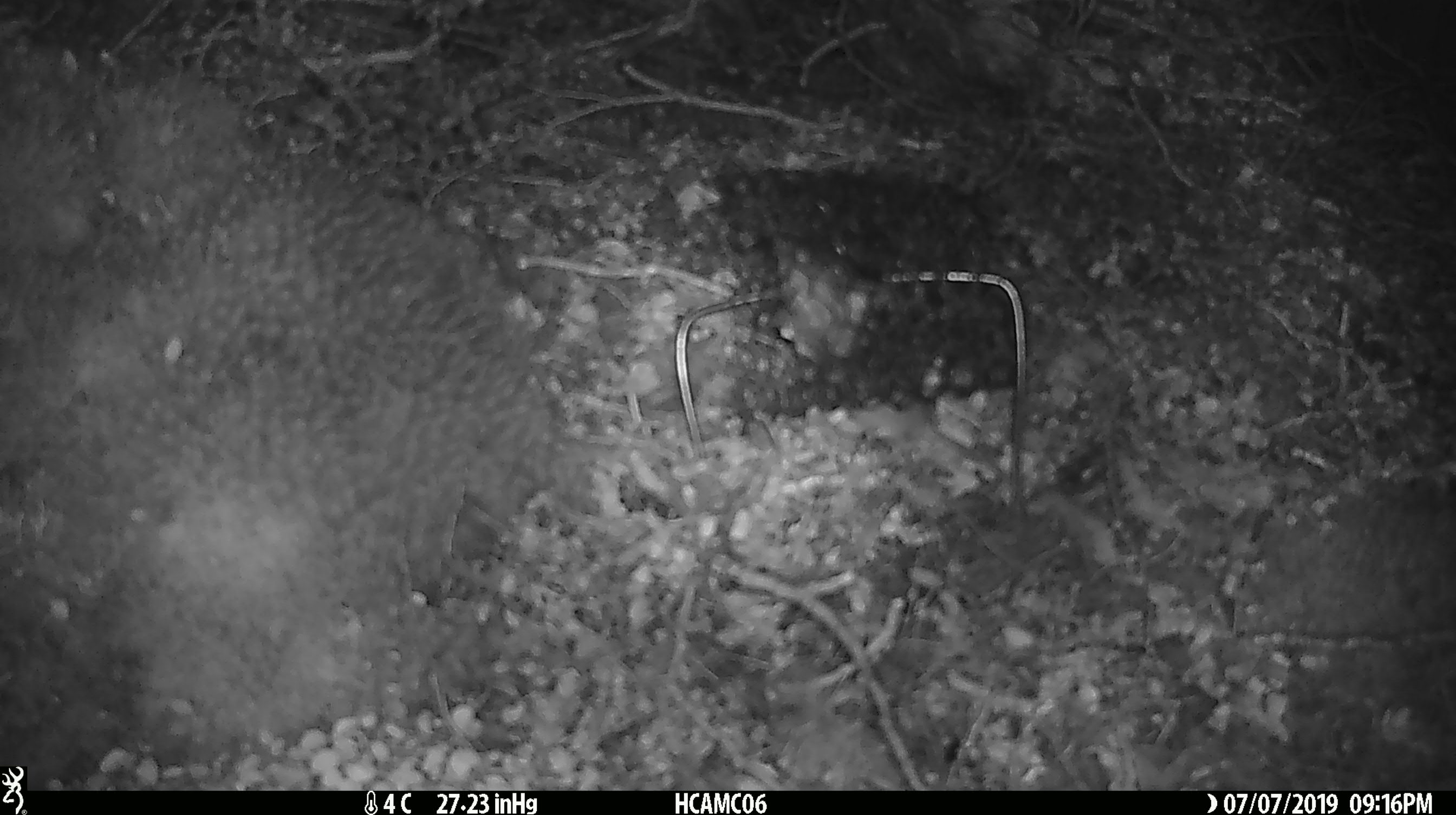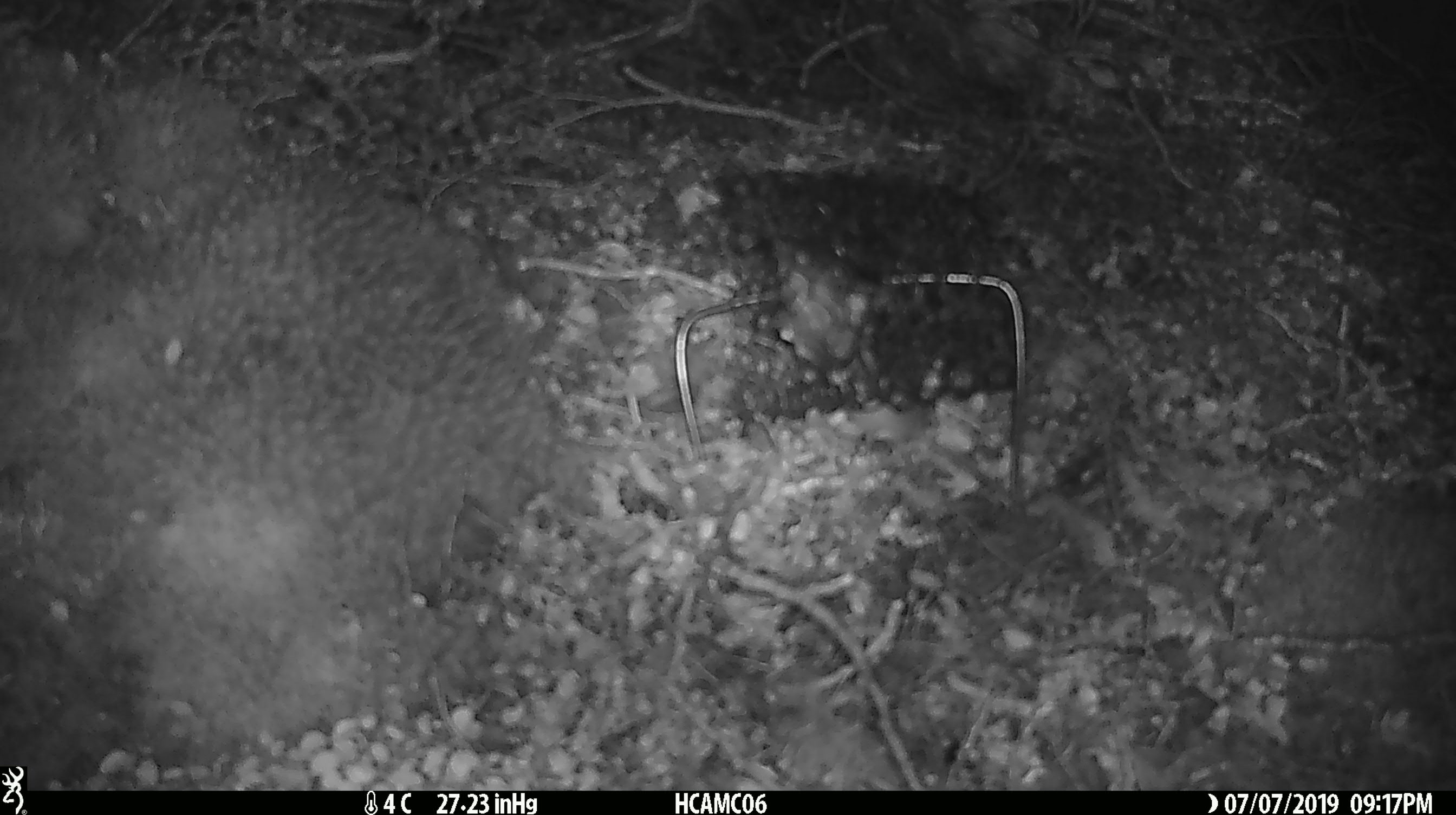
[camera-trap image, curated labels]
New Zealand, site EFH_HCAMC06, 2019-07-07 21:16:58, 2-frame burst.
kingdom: Animalia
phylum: Chordata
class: Mammalia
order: Rodentia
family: Muridae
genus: Mus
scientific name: Mus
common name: mouse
Mouse (Mus).